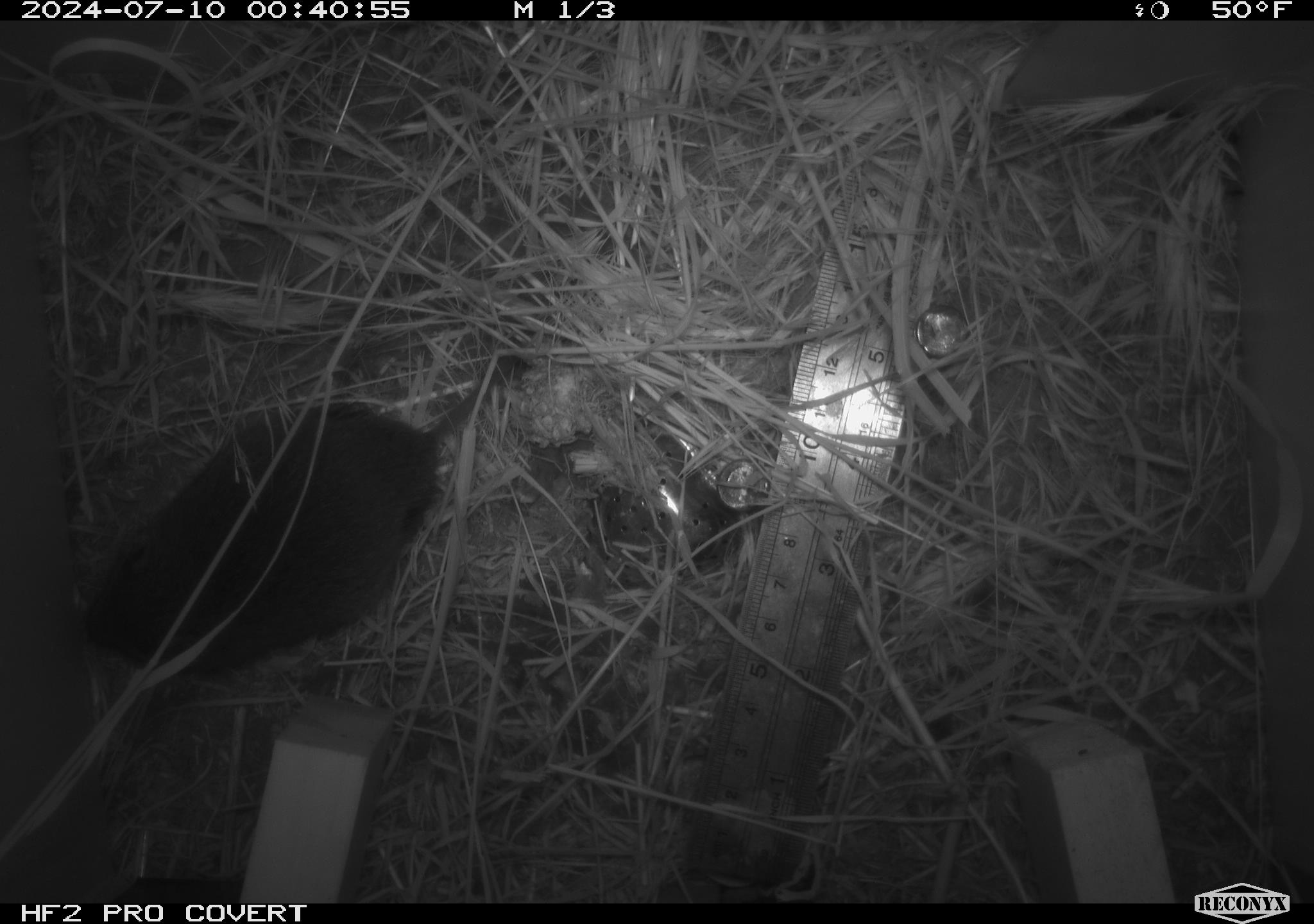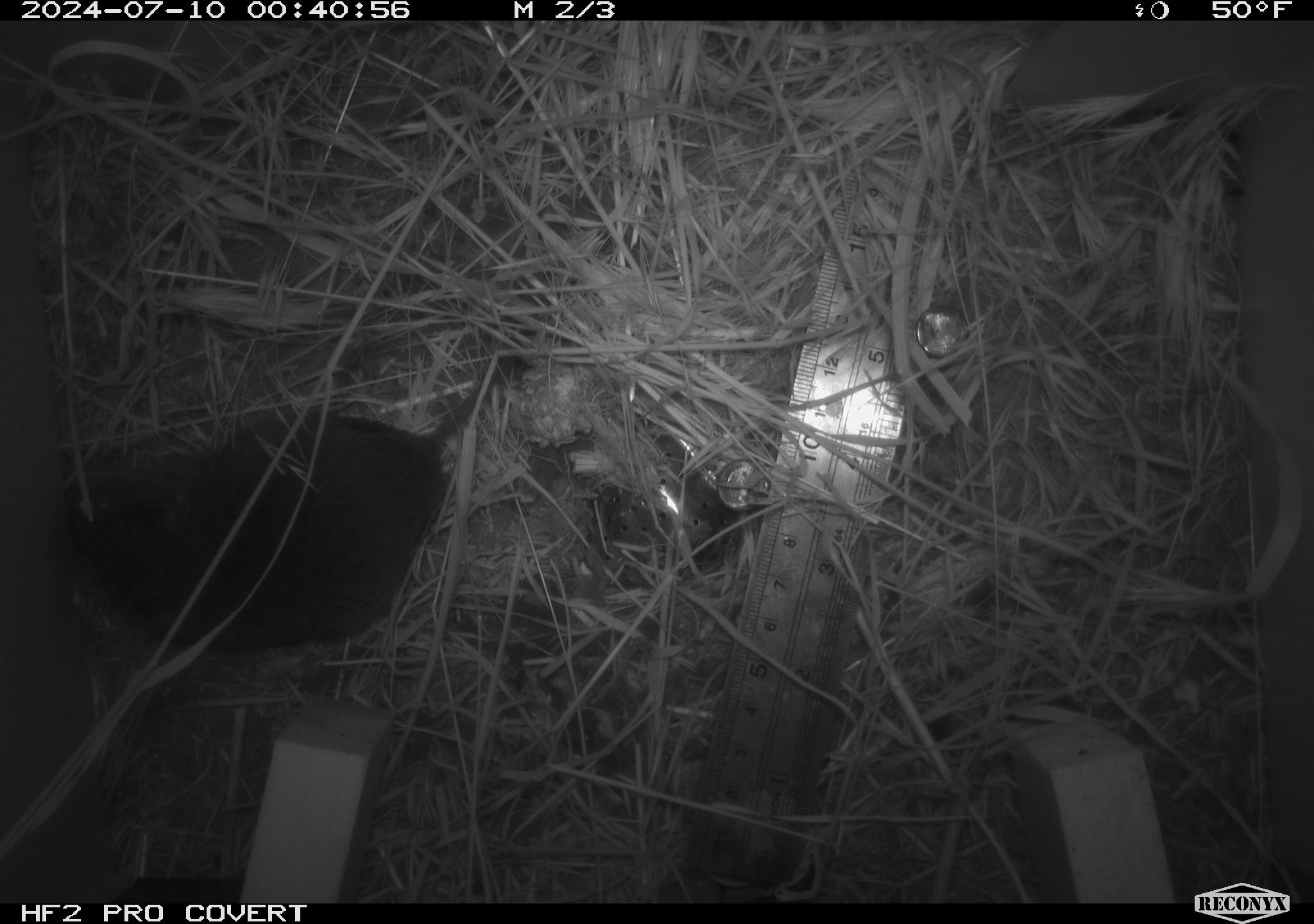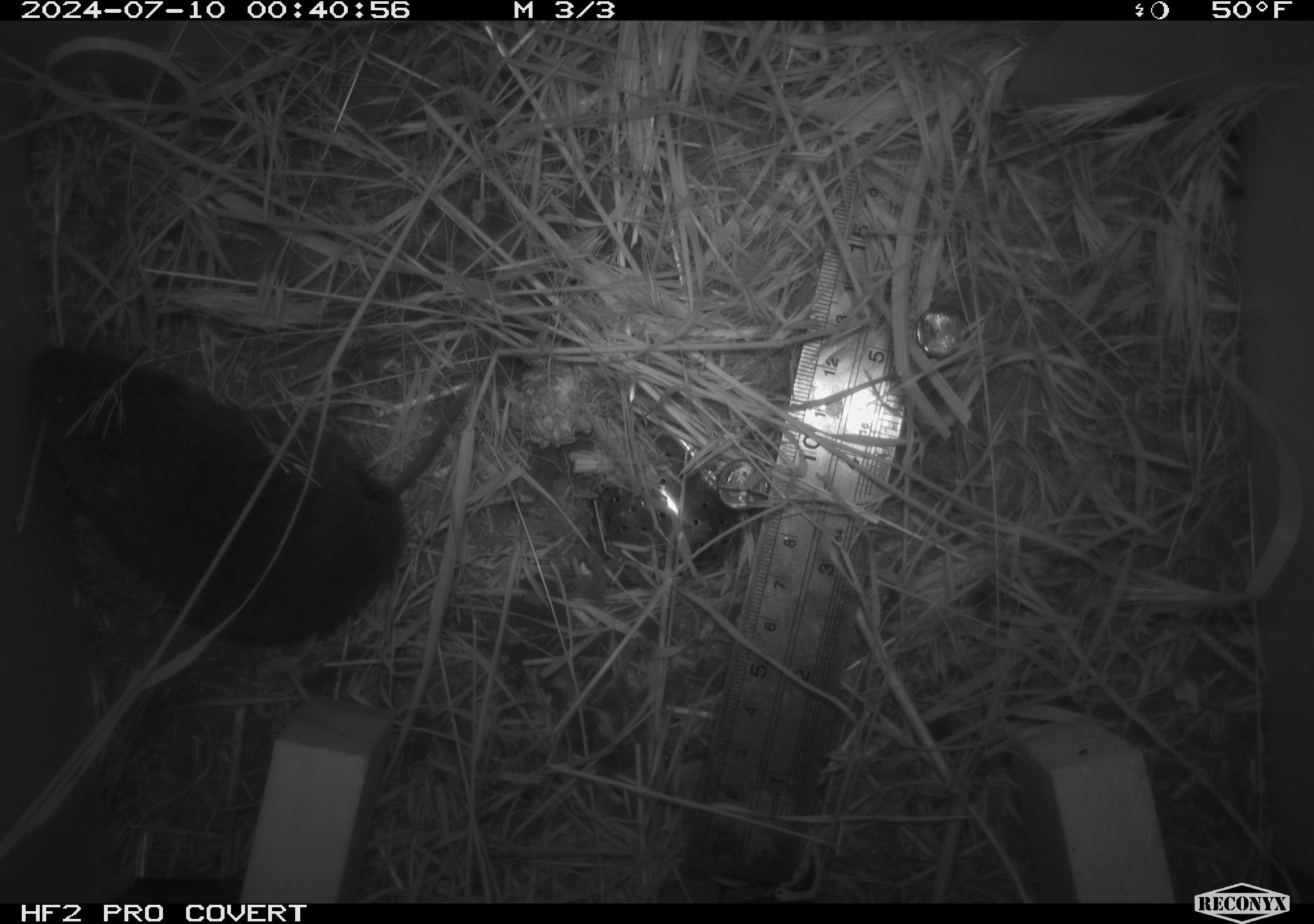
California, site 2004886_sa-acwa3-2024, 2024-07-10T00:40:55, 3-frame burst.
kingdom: Animalia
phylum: Chordata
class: Mammalia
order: Rodentia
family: Cricetidae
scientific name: Arvicolinae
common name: voles, lemmings, and muskrats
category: arvicolinae subfamily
Arvicolinae subfamily (voles, lemmings, and muskrats) (Arvicolinae).